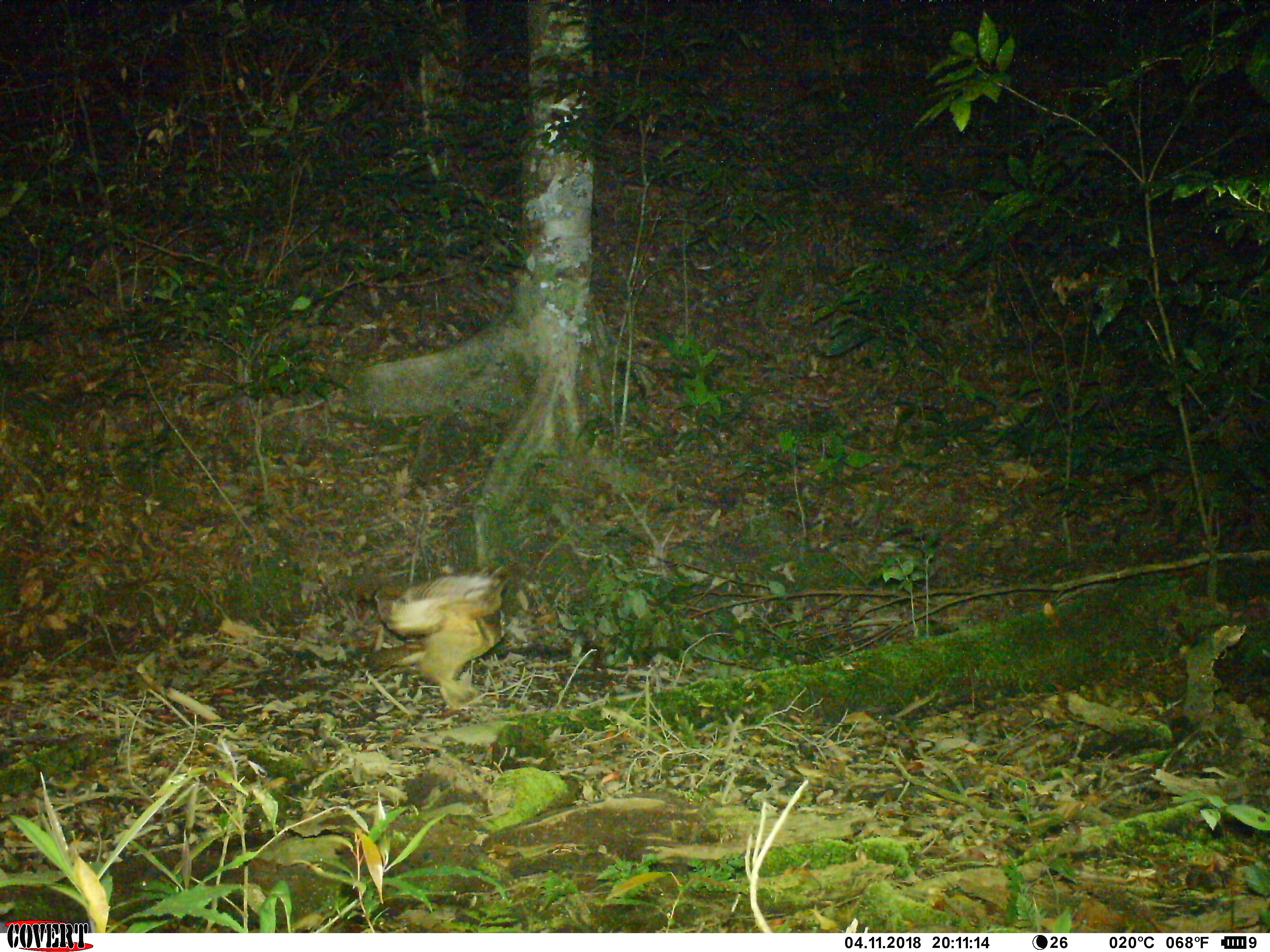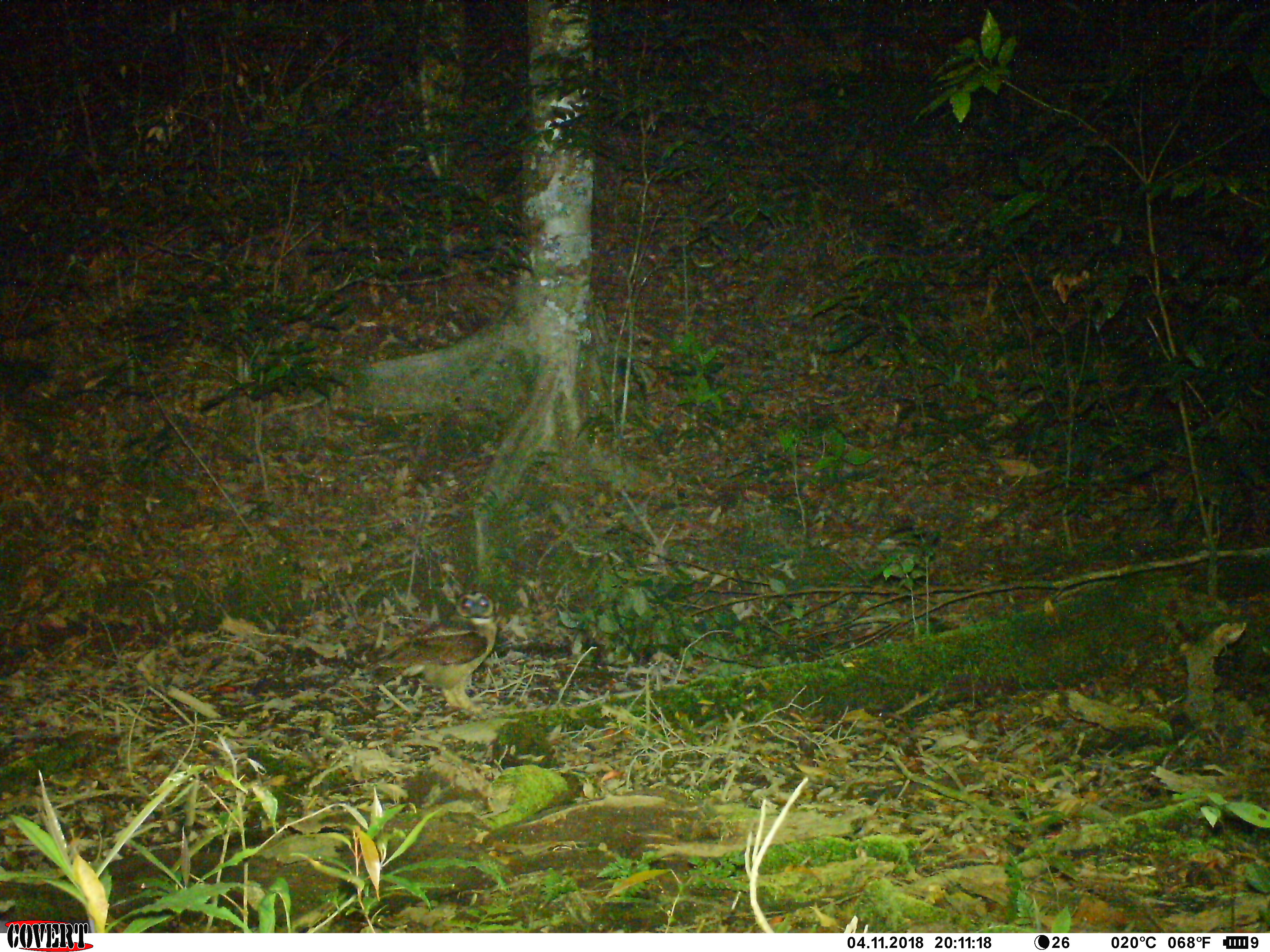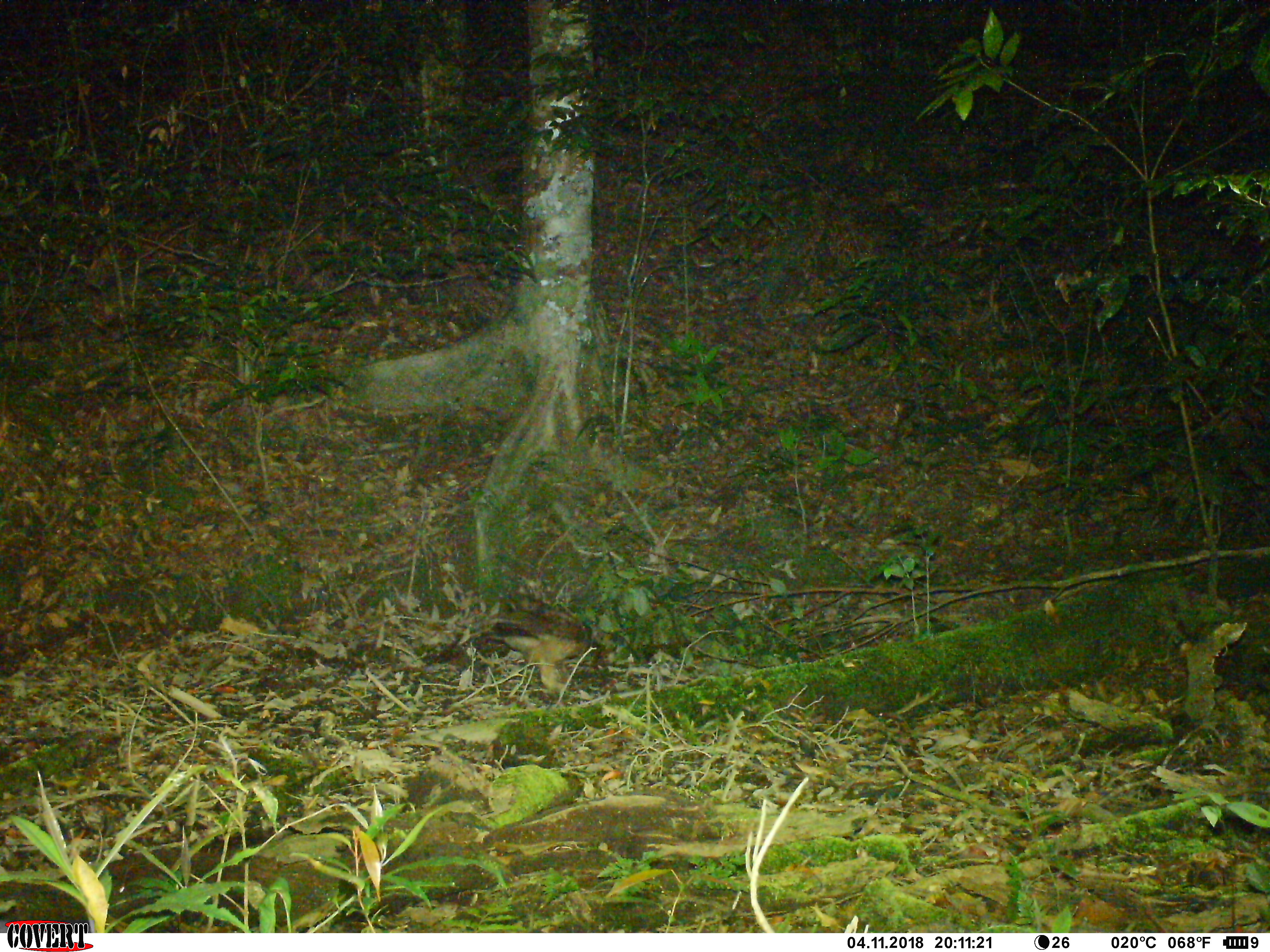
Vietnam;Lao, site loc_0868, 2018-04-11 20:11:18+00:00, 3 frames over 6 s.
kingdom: Animalia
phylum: Chordata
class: Aves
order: Strigiformes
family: Strigidae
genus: Strix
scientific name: Strix leptogrammica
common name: brown wood owl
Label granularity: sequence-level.